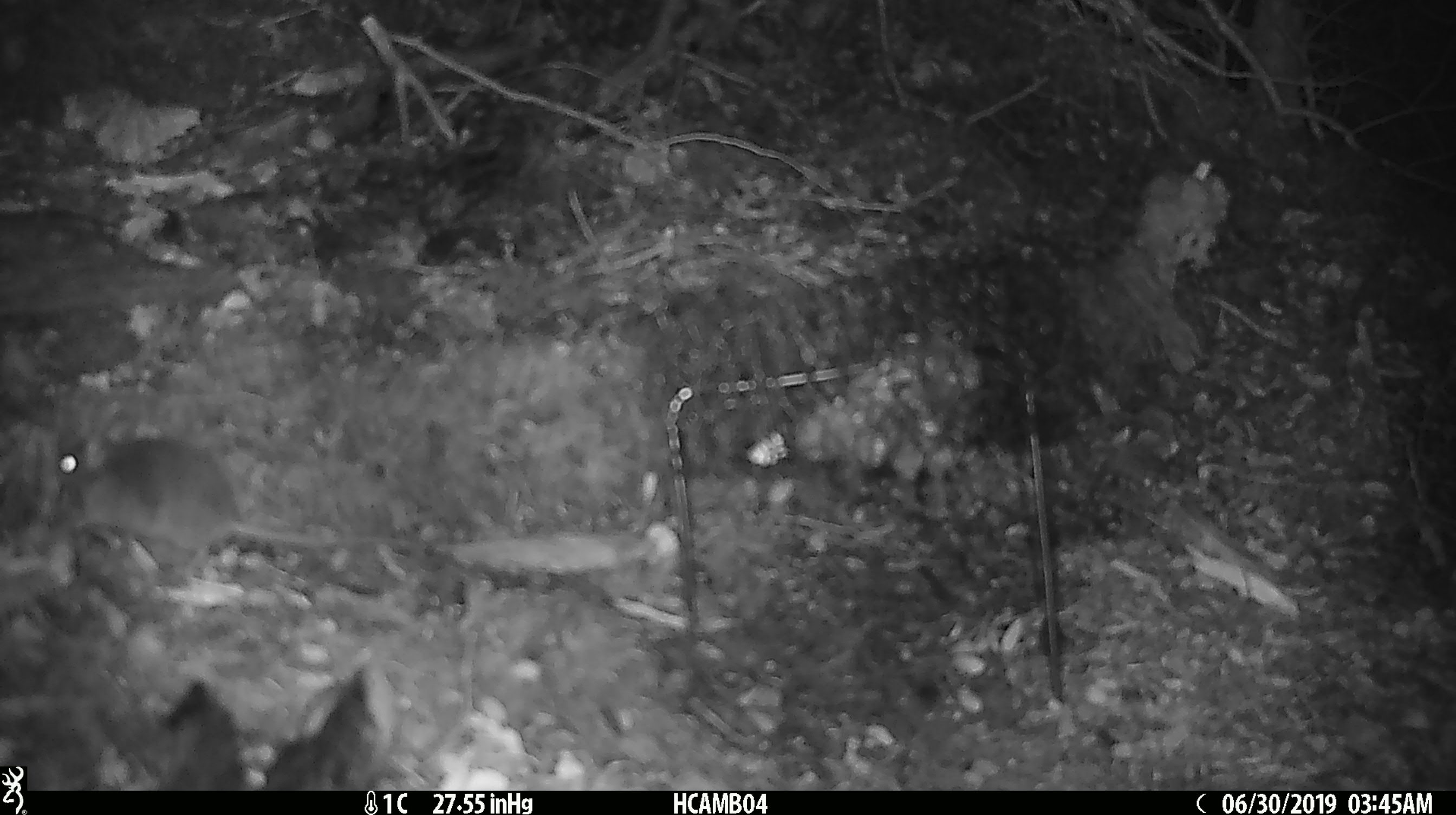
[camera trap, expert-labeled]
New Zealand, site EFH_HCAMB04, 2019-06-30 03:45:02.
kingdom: Animalia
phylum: Chordata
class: Mammalia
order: Rodentia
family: Muridae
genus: Mus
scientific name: Mus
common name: mouse